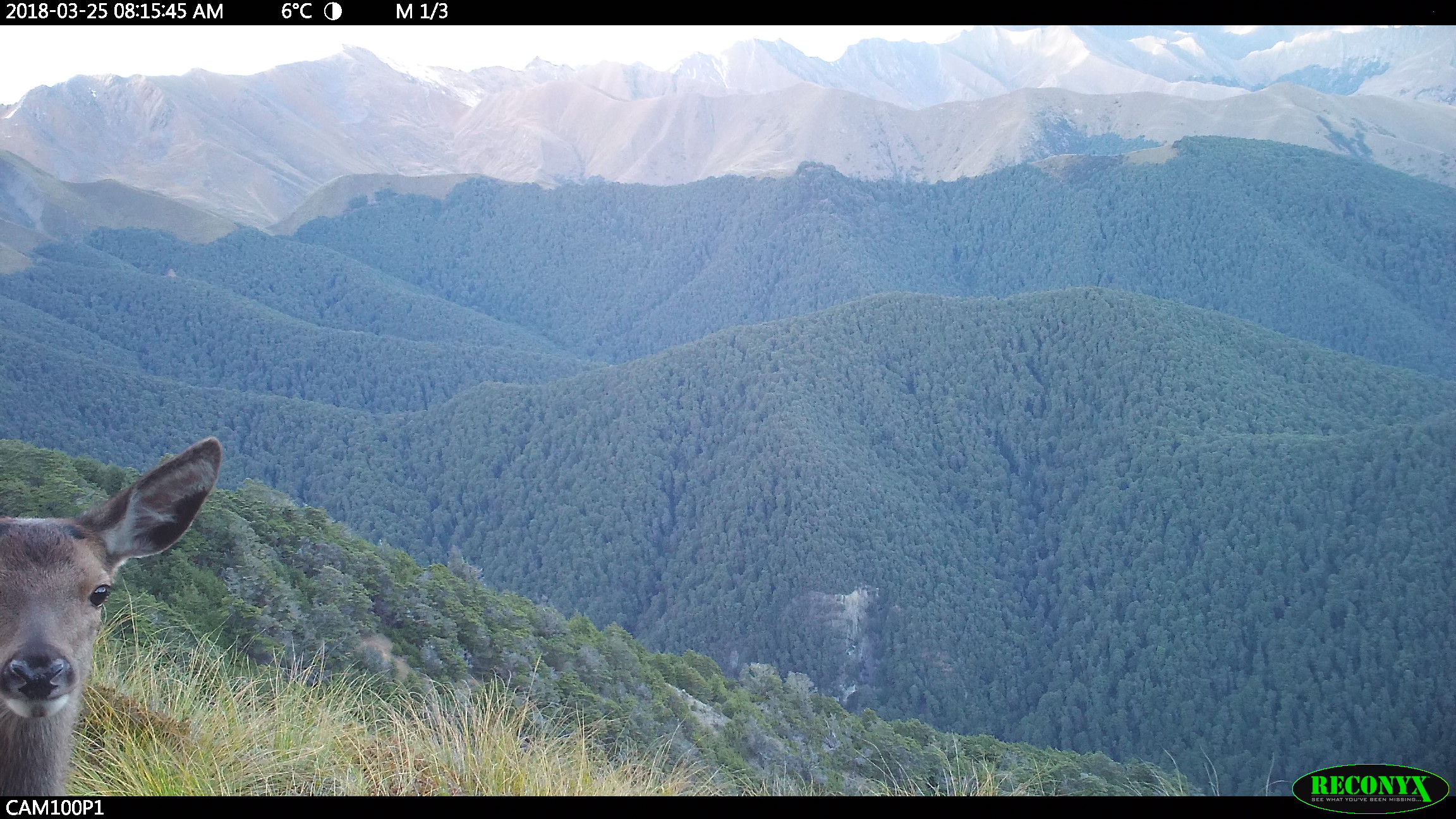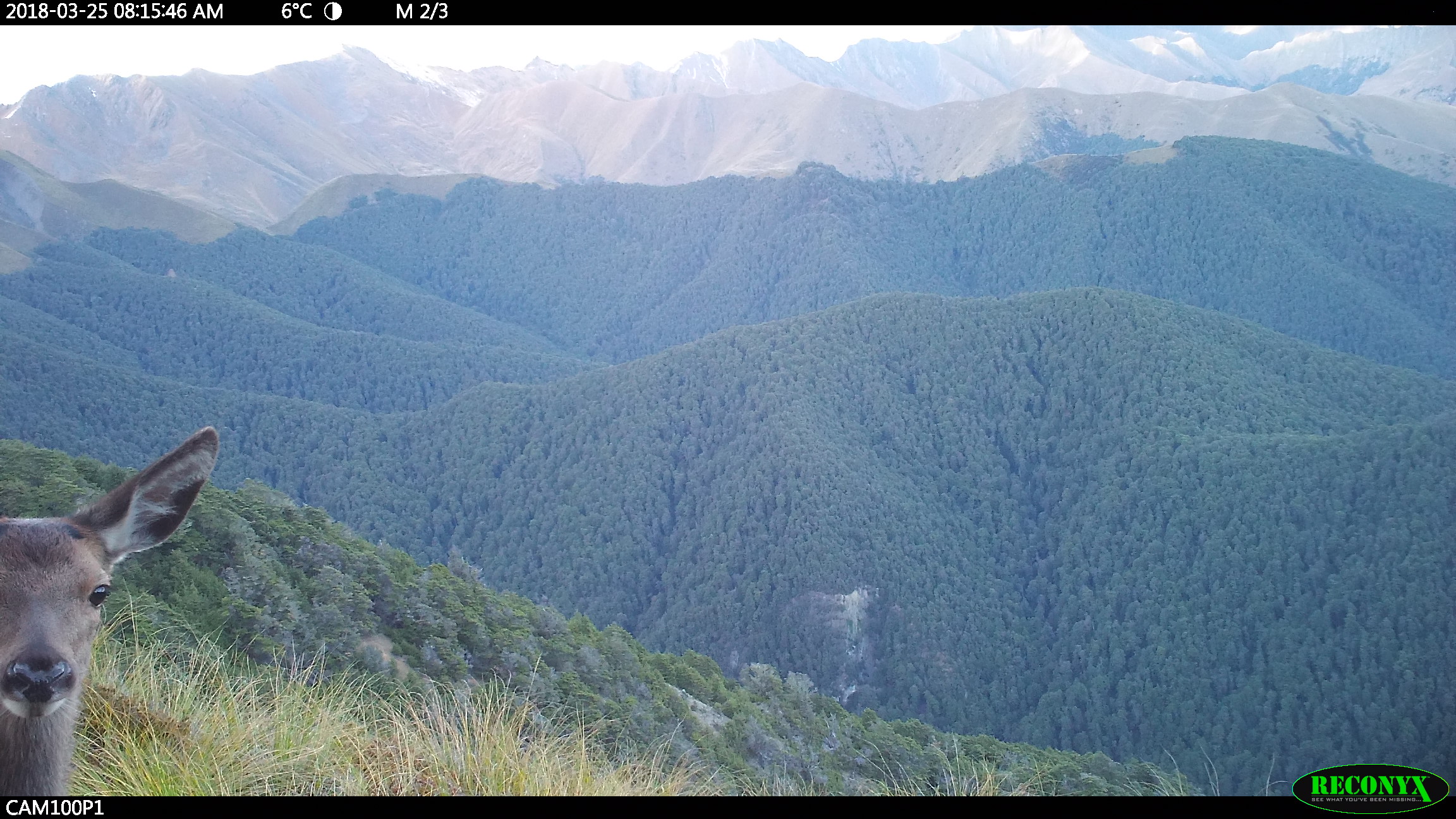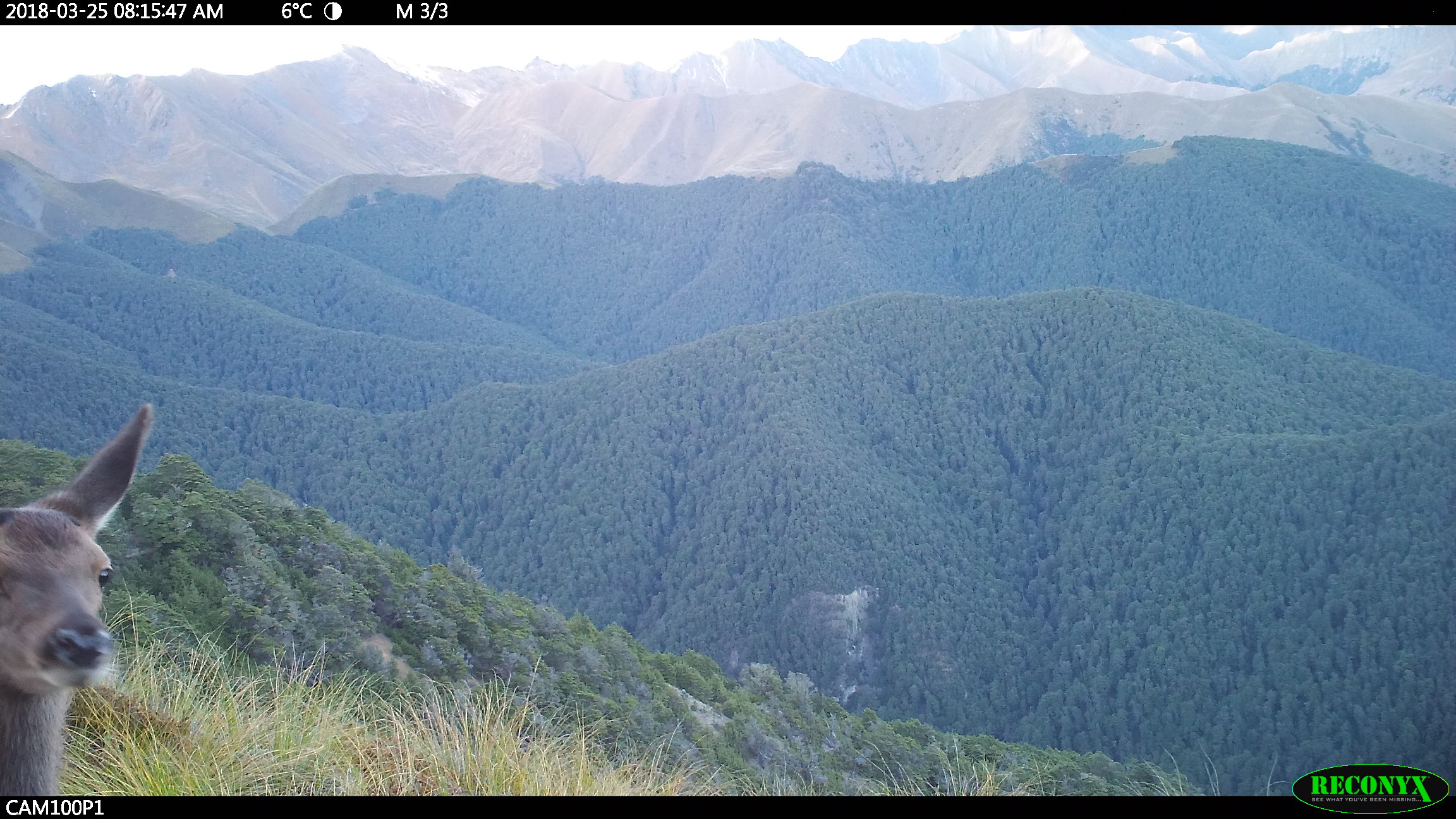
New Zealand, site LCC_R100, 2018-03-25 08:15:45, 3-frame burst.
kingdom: Animalia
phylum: Chordata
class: Mammalia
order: Artiodactyla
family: Cervidae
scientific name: Cervidae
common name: deer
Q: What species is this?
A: Deer (Cervidae).